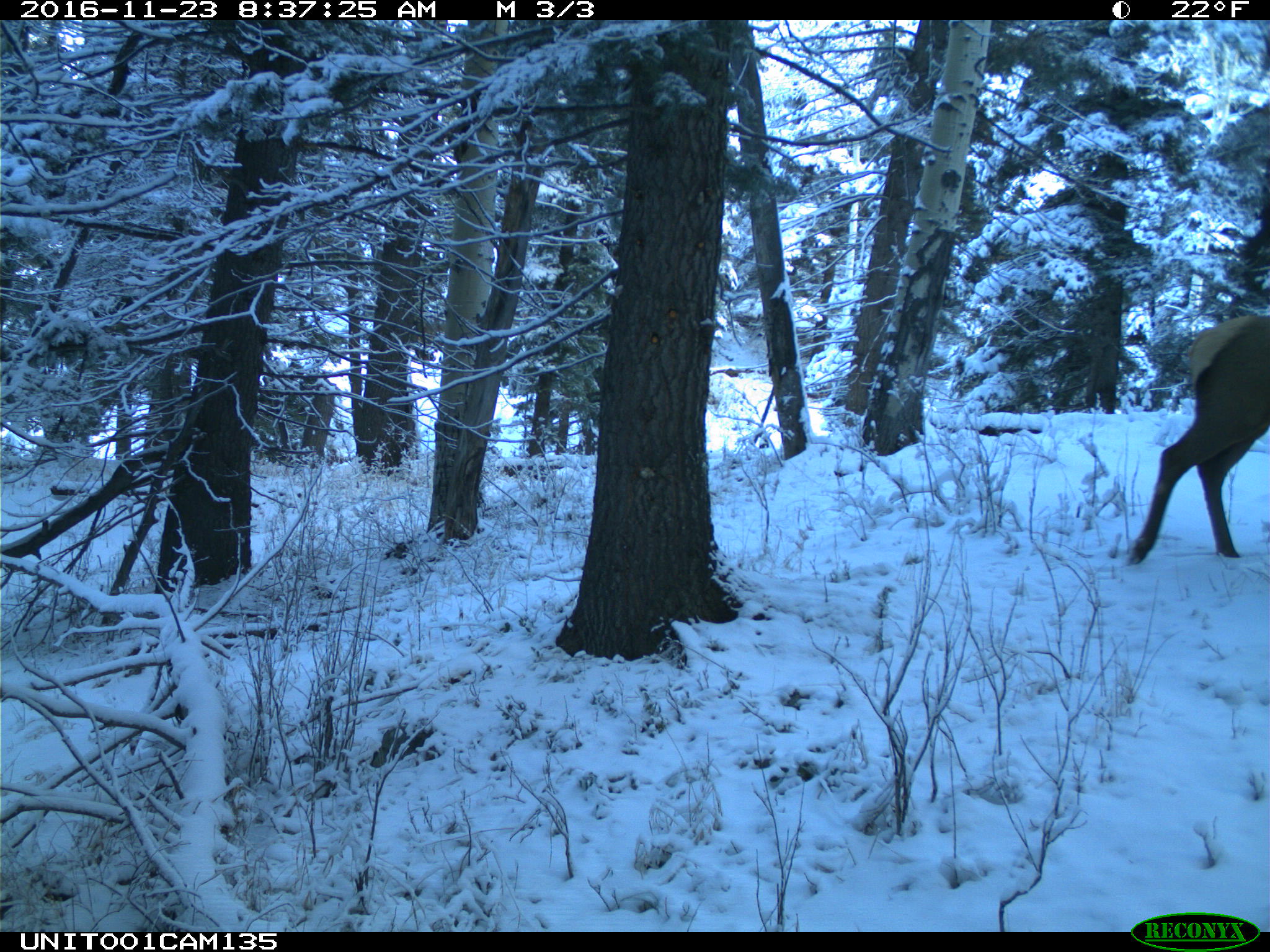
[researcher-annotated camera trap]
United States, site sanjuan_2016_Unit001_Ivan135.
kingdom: Animalia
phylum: Chordata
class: Mammalia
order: Artiodactyla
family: Cervidae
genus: Cervus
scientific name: Cervus elaphus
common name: red deer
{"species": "Cervus elaphus (red deer)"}